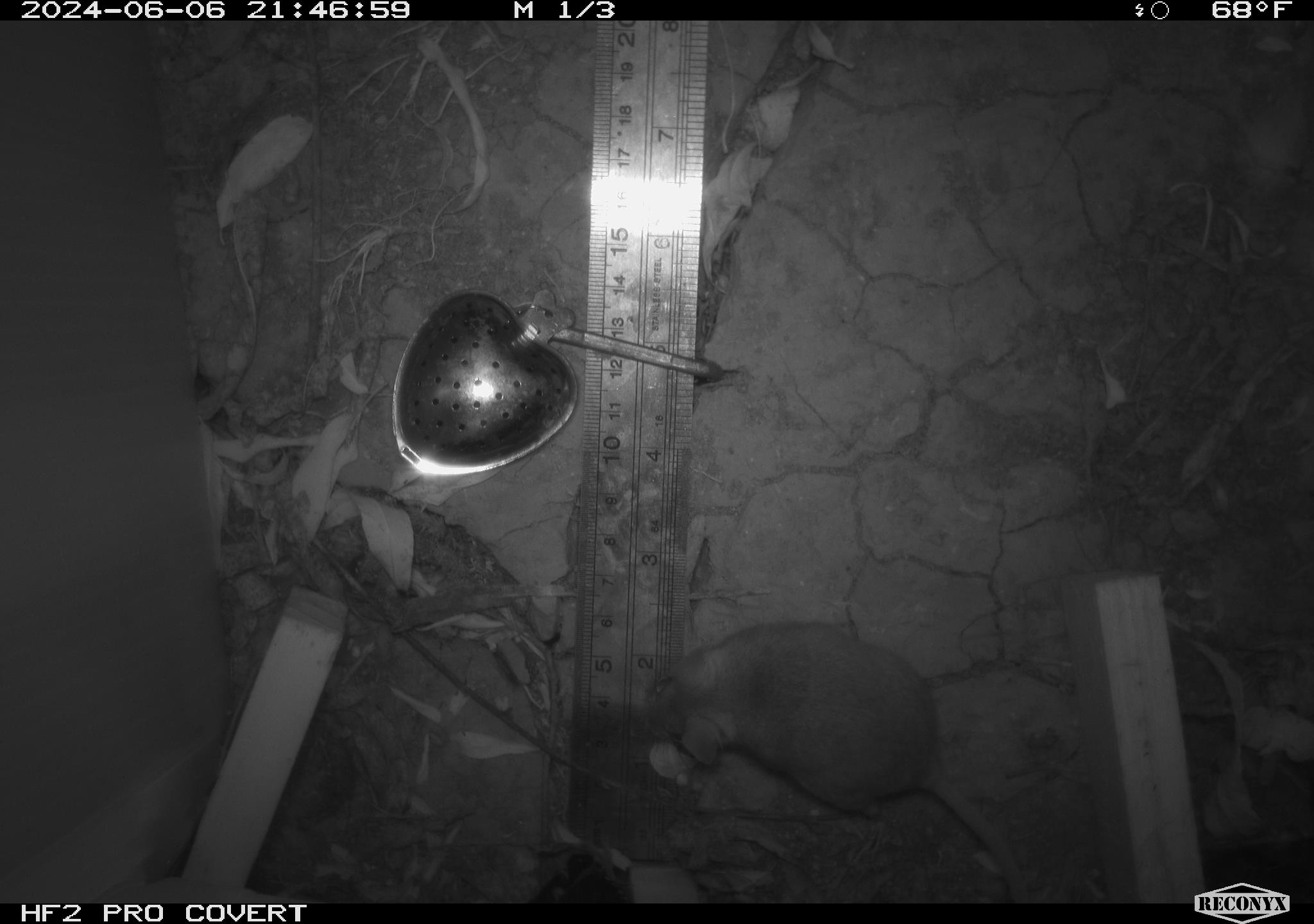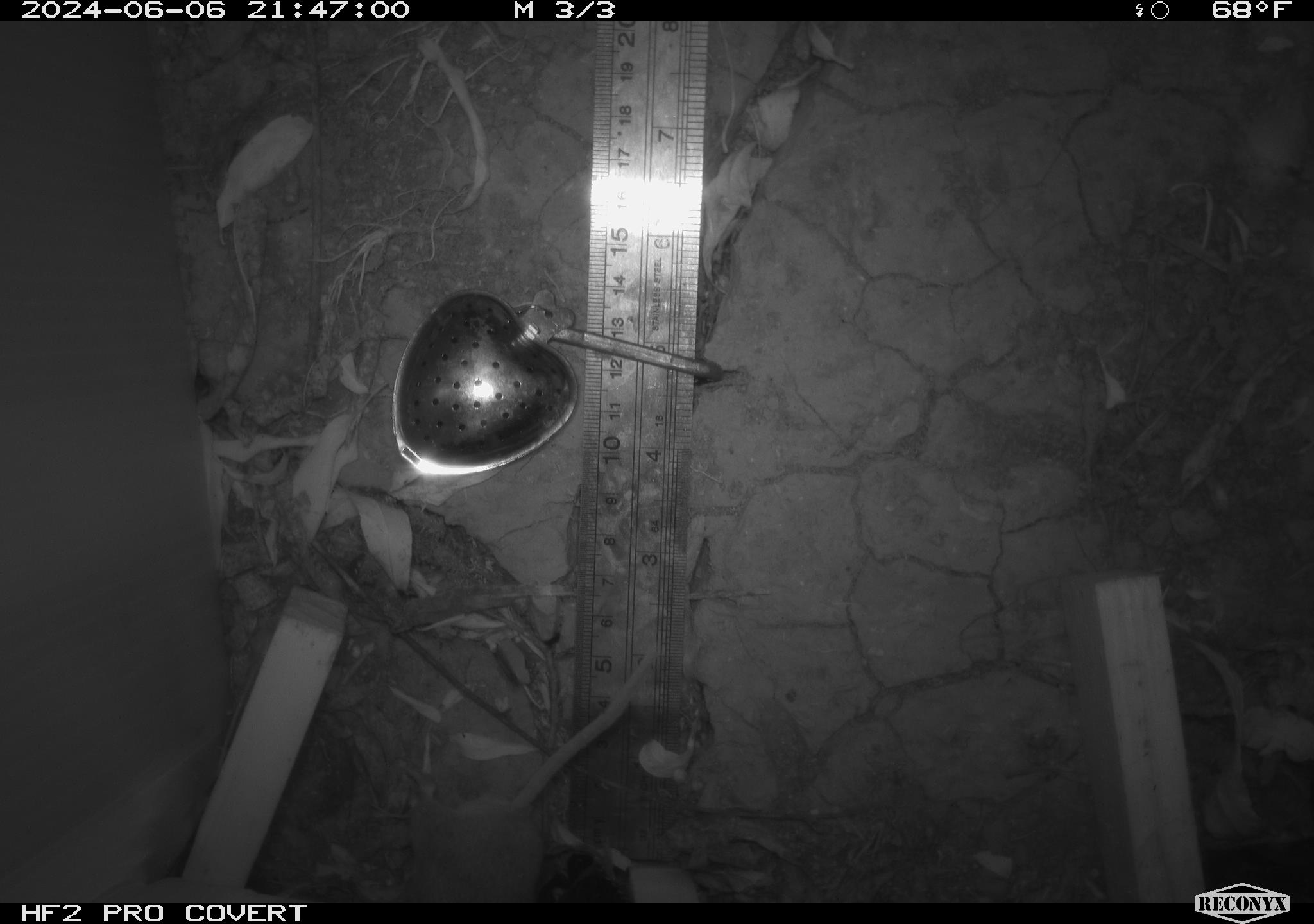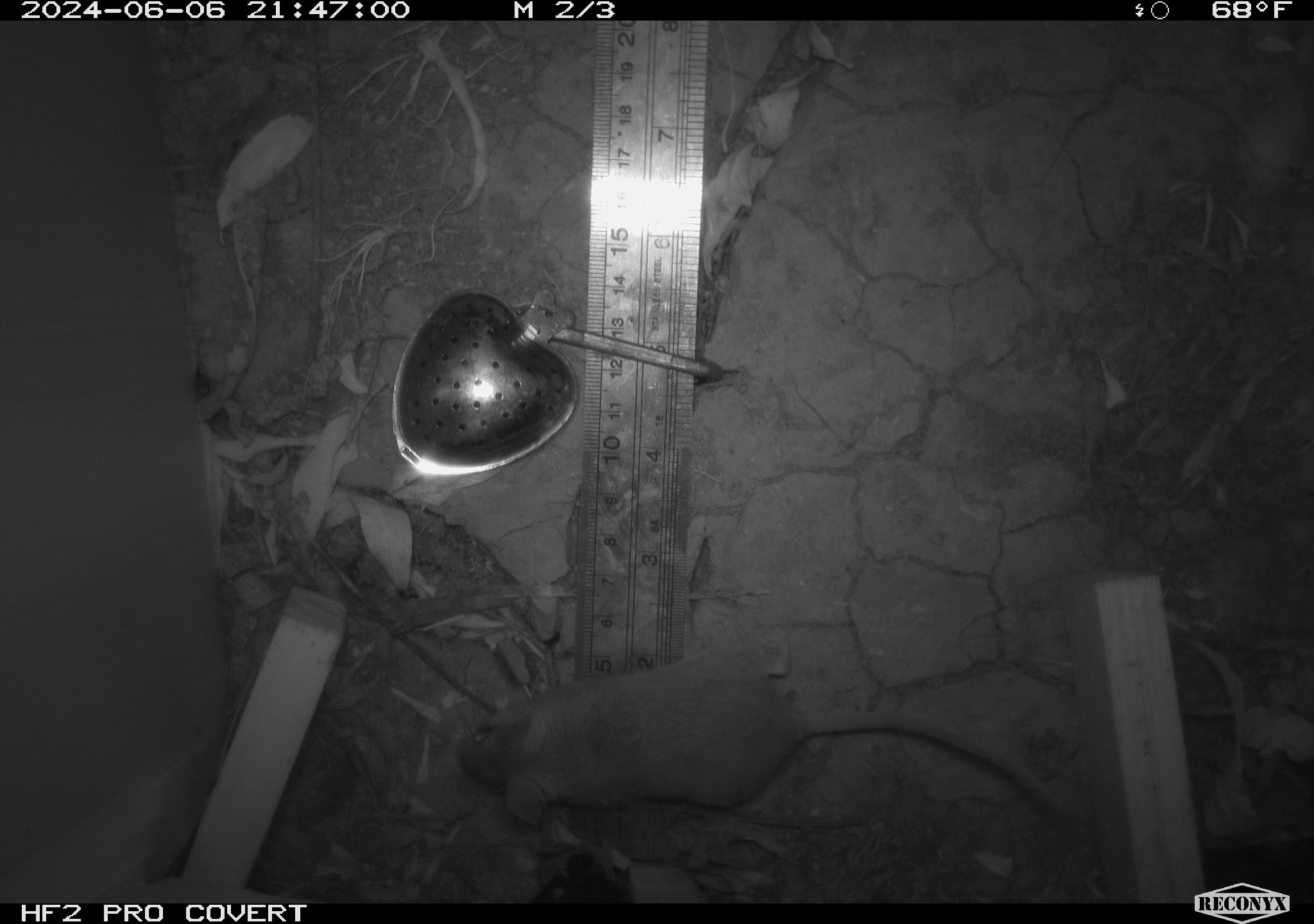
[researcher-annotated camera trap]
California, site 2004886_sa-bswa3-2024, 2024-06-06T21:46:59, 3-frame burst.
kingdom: Animalia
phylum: Chordata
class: Mammalia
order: Rodentia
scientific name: Rodentia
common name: mouse species